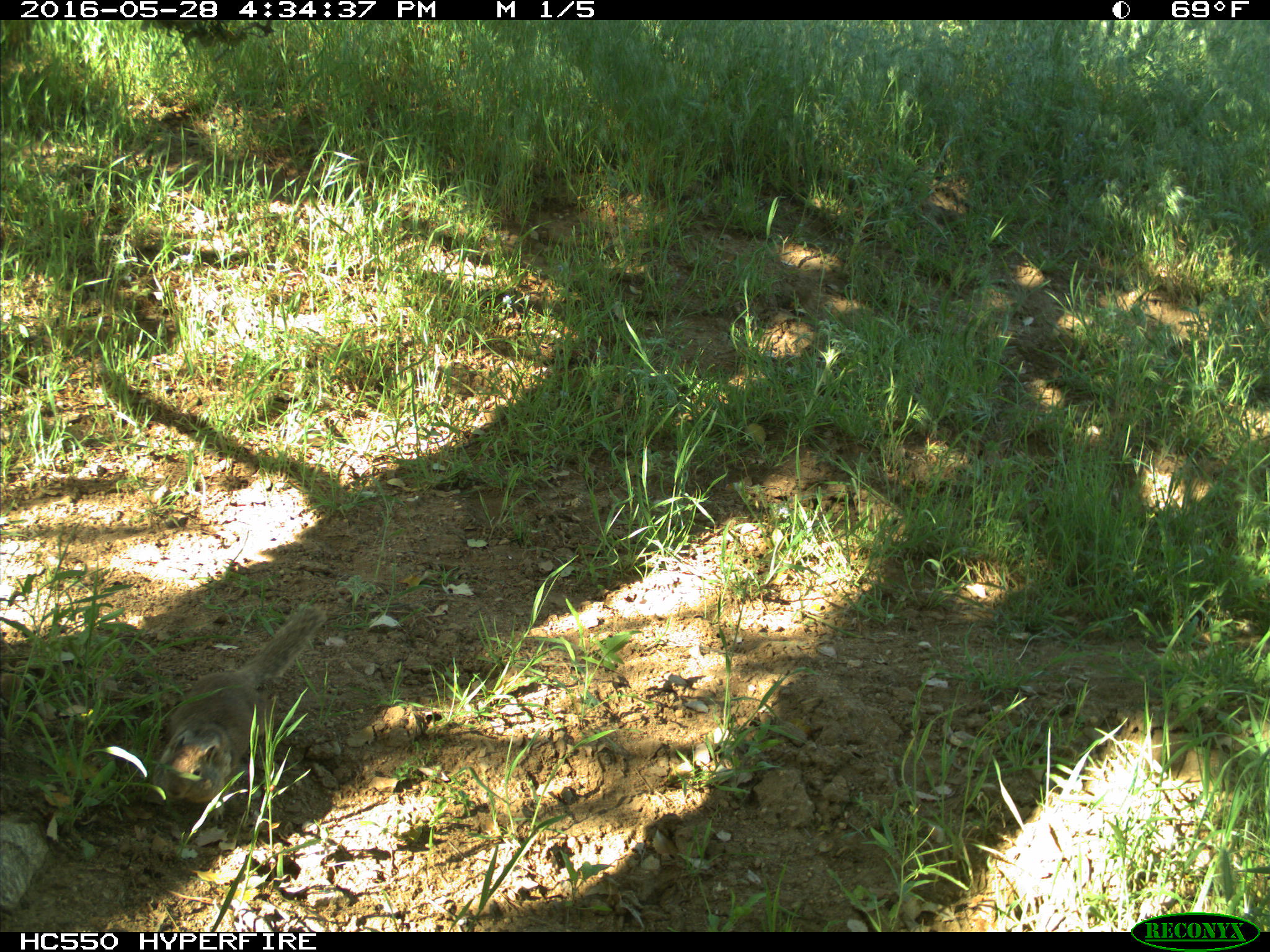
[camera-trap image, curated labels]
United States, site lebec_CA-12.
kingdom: Animalia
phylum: Chordata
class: Mammalia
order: Rodentia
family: Sciuridae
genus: Otospermophilus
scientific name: Otospermophilus beecheyi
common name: california ground squirrel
Otospermophilus beecheyi (california ground squirrel).